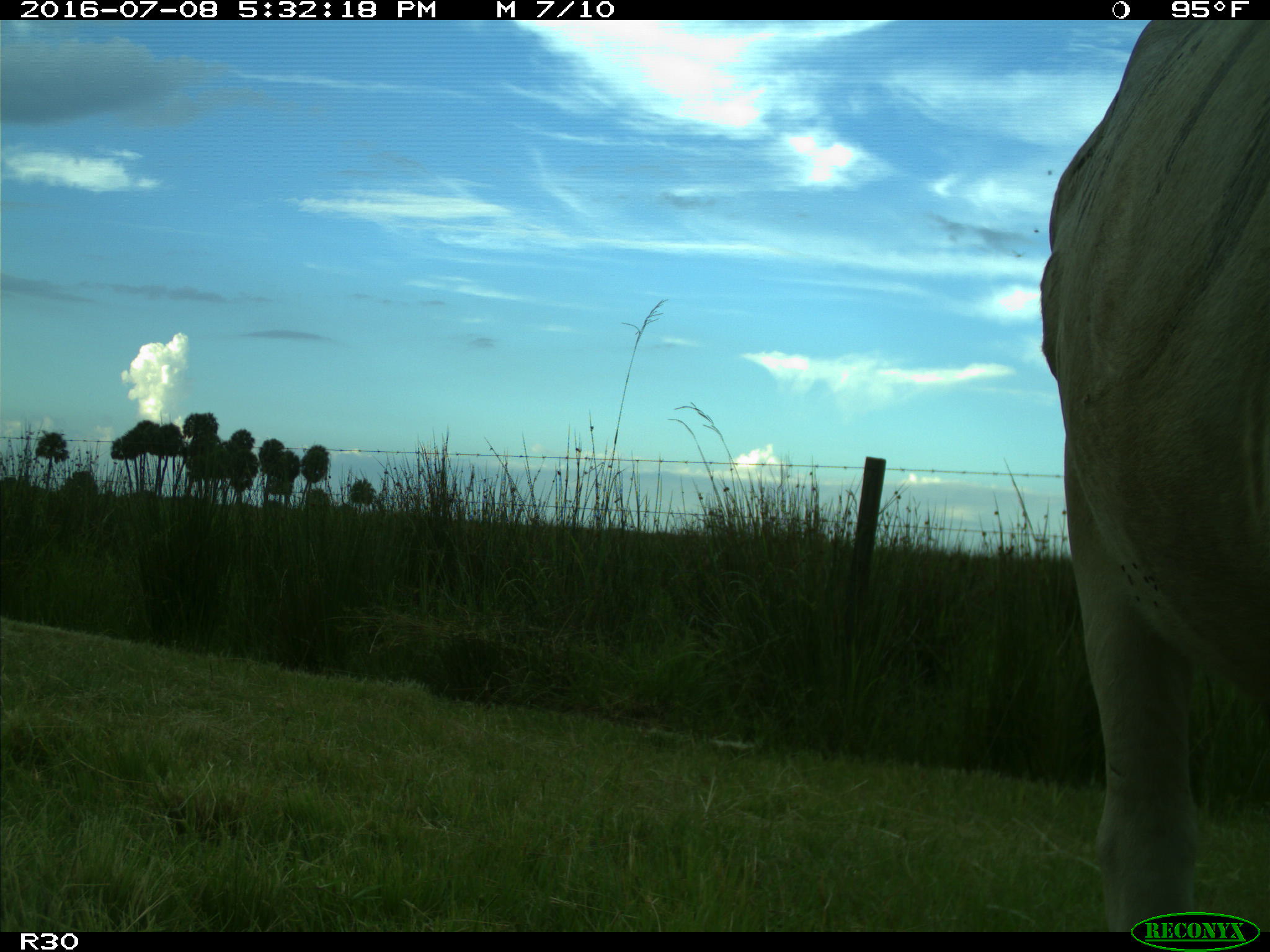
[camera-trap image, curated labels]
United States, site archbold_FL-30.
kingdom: Animalia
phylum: Chordata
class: Mammalia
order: Artiodactyla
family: Bovidae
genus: Bos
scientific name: Bos taurus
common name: domestic cow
Bos taurus (domestic cow).